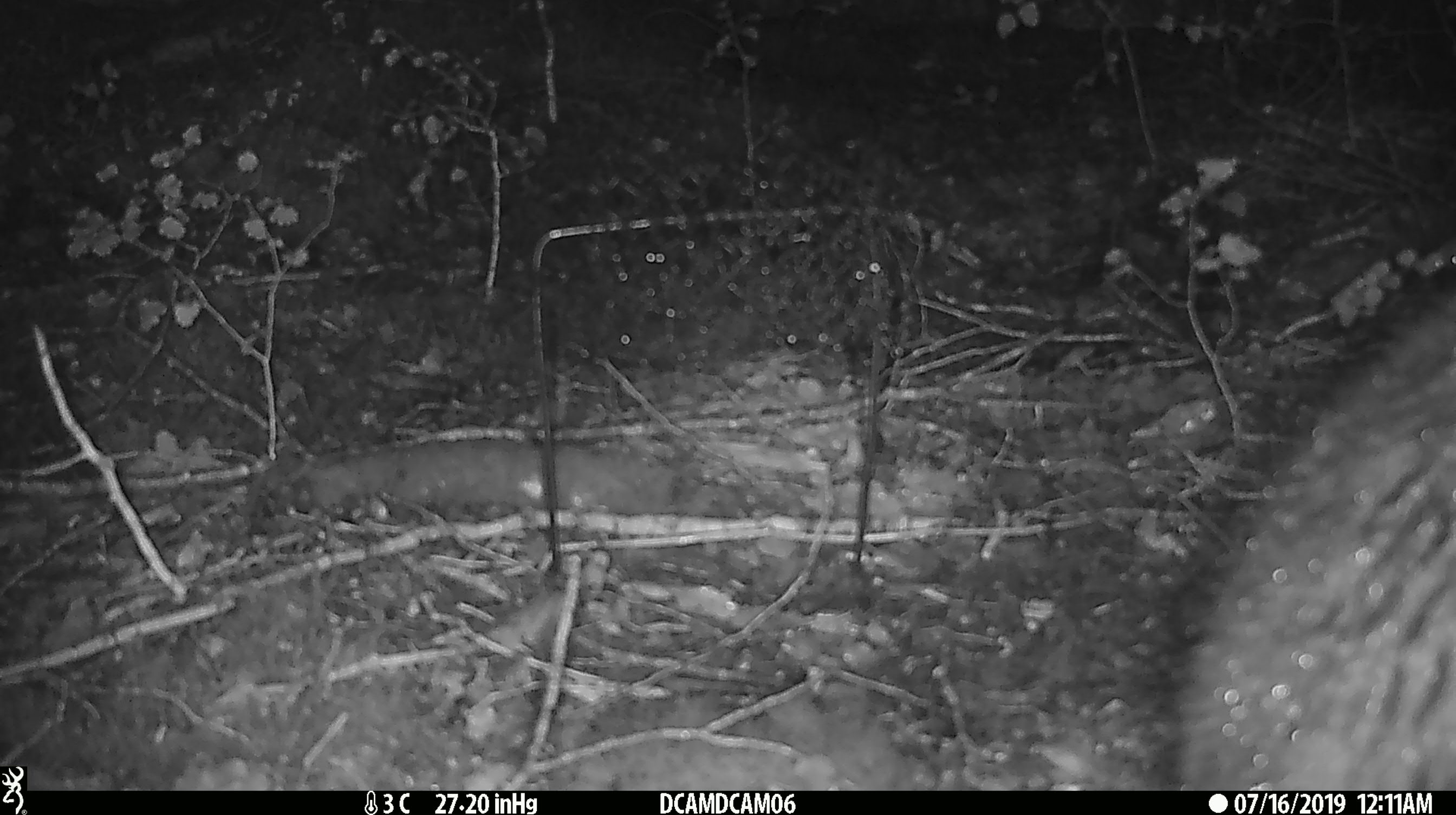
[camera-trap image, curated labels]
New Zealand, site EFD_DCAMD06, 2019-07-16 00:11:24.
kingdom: Animalia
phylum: Chordata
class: Mammalia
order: Diprotodontia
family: Phalangeridae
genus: Trichosurus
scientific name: Trichosurus vulpecula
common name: common brushtail possum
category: possum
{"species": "possum (common brushtail possum) (Trichosurus vulpecula)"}